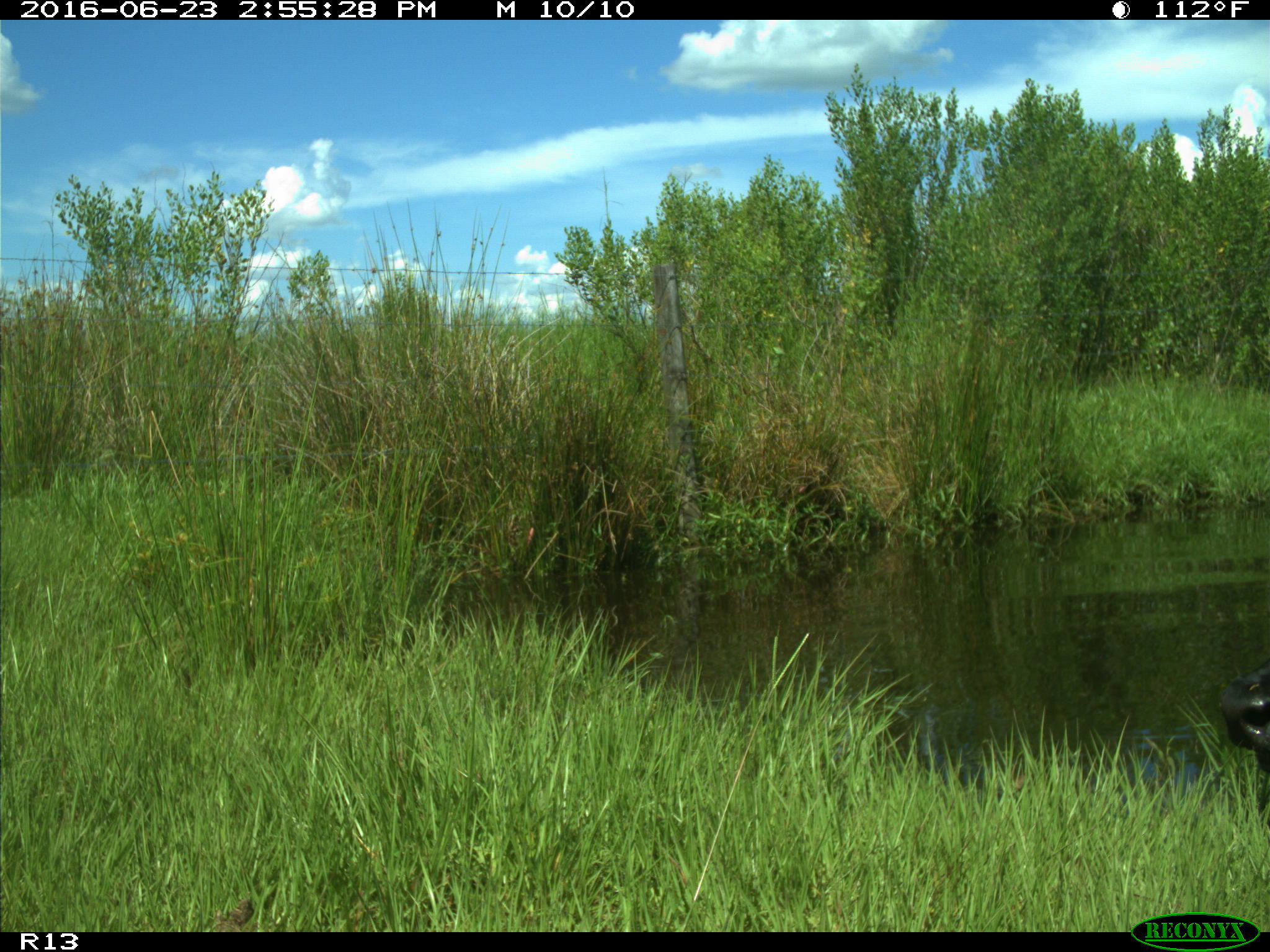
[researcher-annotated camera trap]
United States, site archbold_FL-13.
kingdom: Animalia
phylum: Chordata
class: Mammalia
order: Artiodactyla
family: Bovidae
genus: Bos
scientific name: Bos taurus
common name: domestic cow